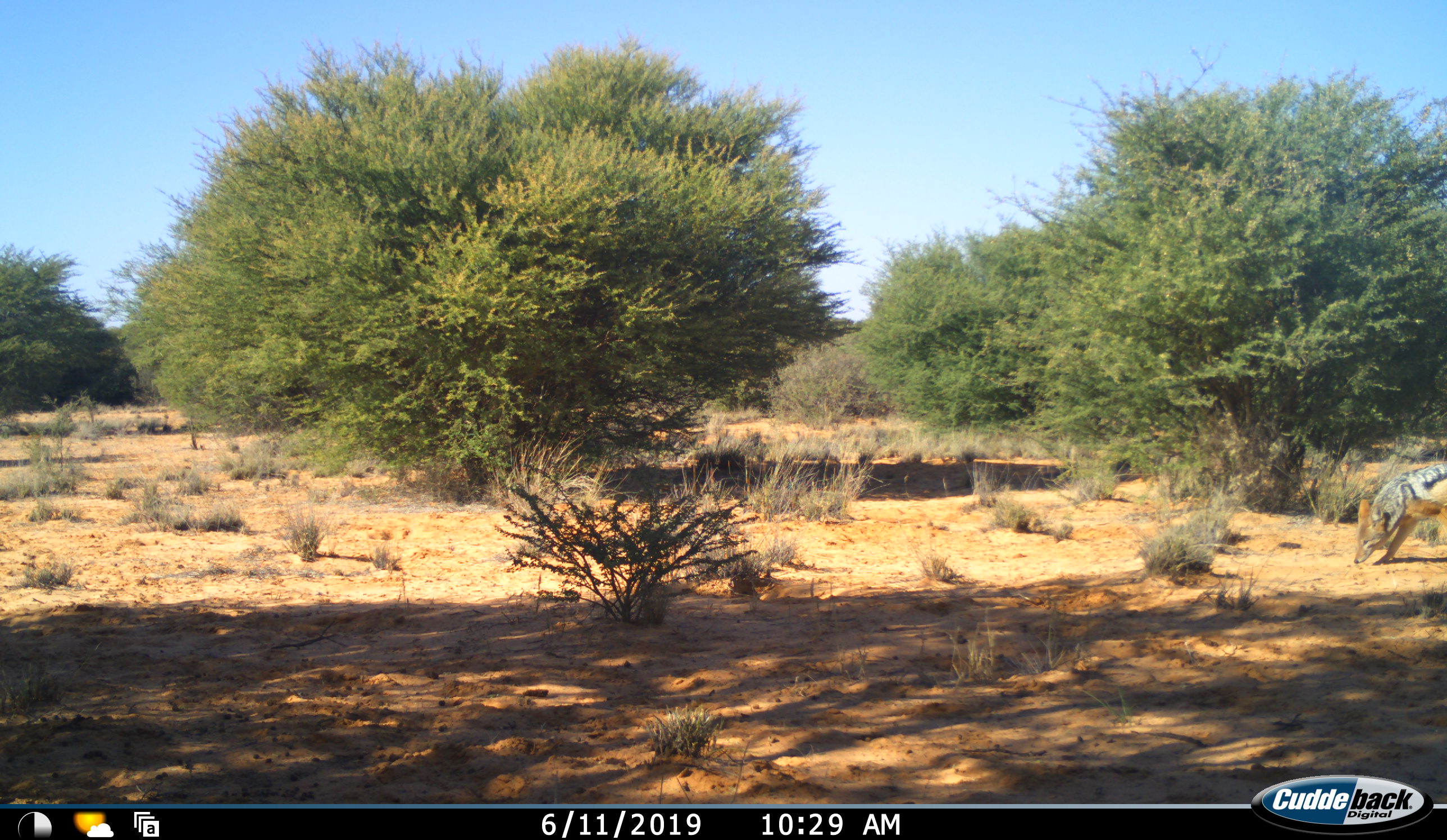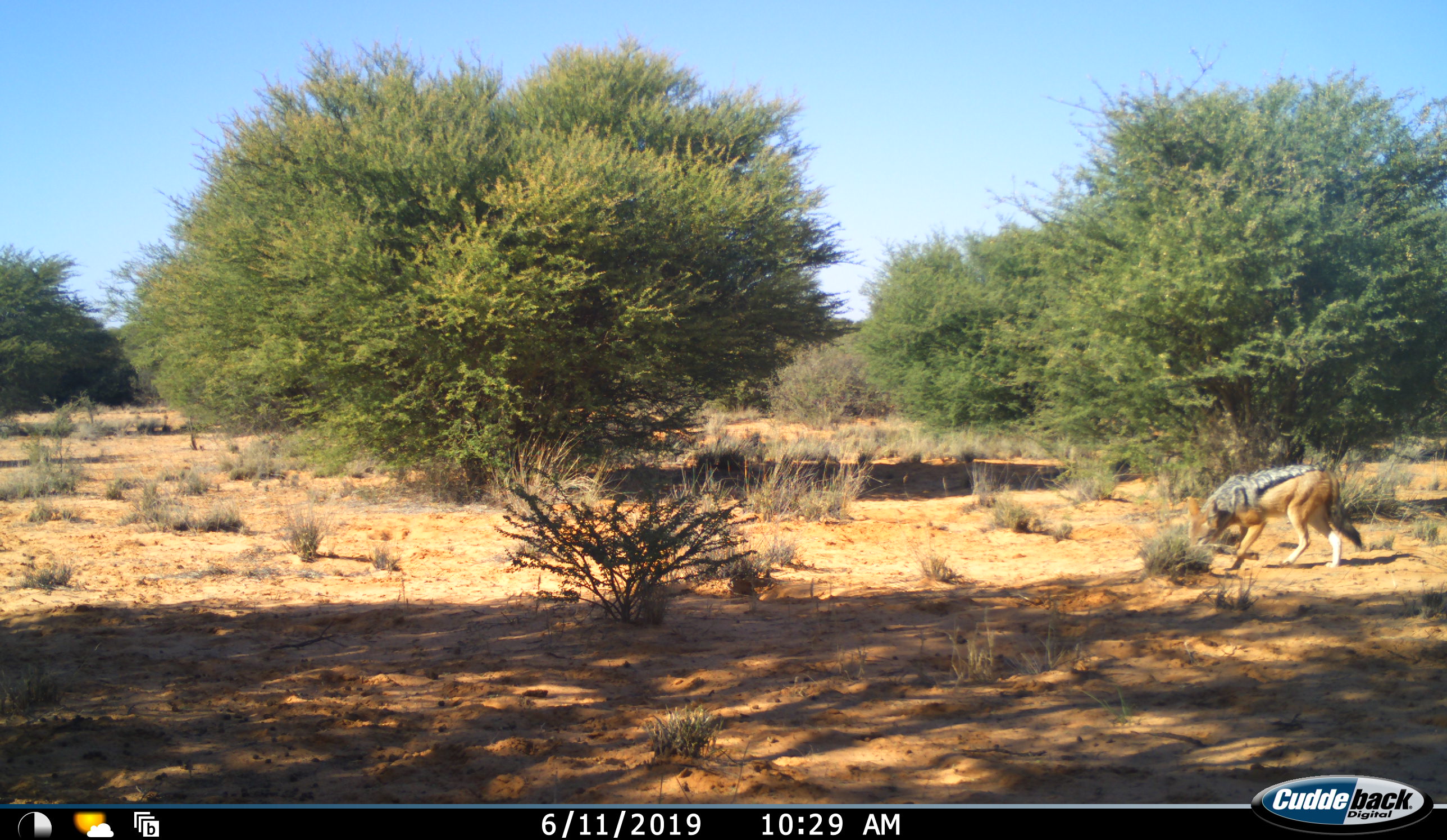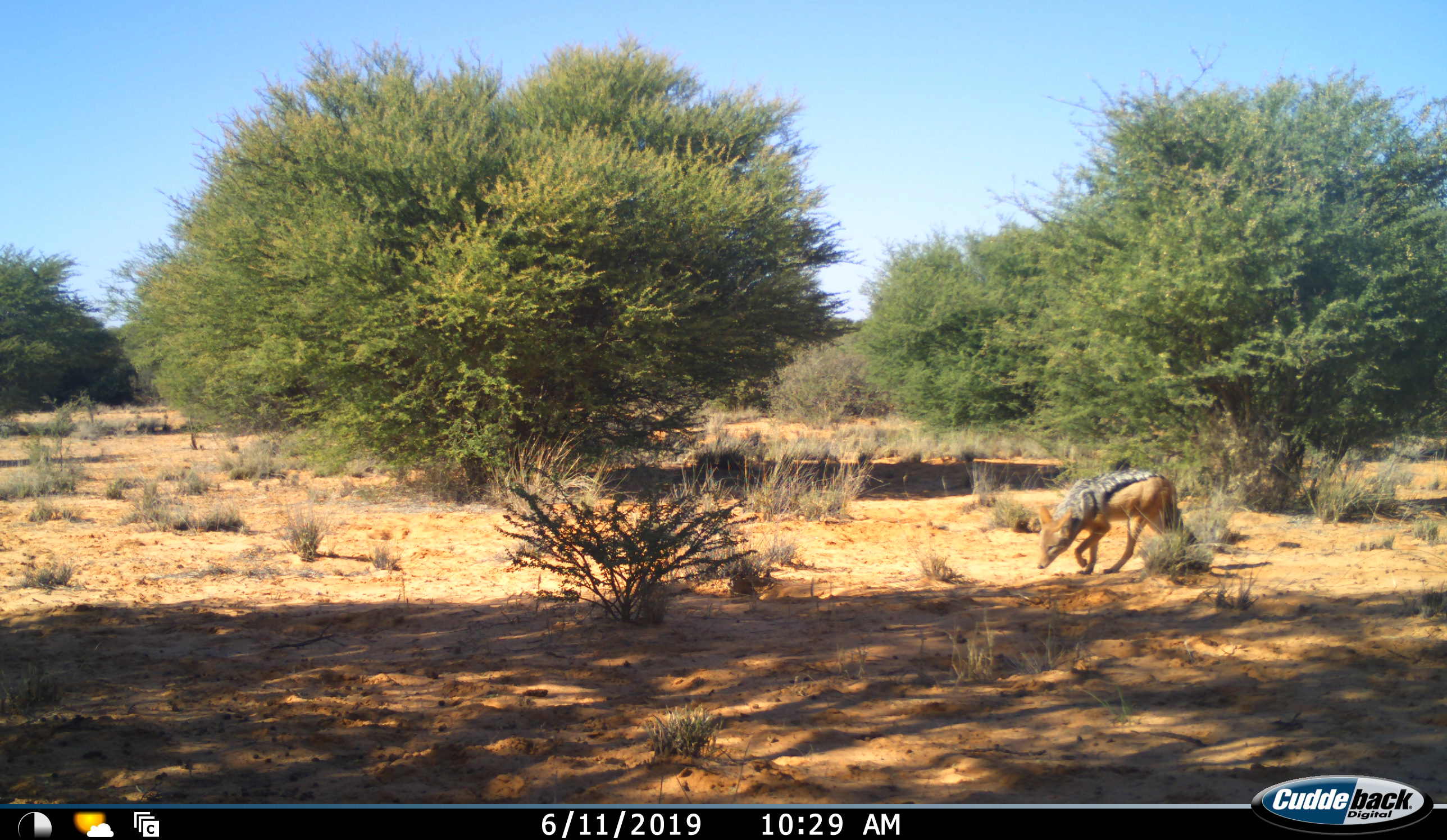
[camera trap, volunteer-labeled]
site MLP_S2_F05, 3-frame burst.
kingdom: Animalia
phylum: Chordata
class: Mammalia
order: Carnivora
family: Canidae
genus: Lupulella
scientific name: Lupulella mesomelas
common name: black-backed jackal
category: jackalblackbacked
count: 1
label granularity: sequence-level